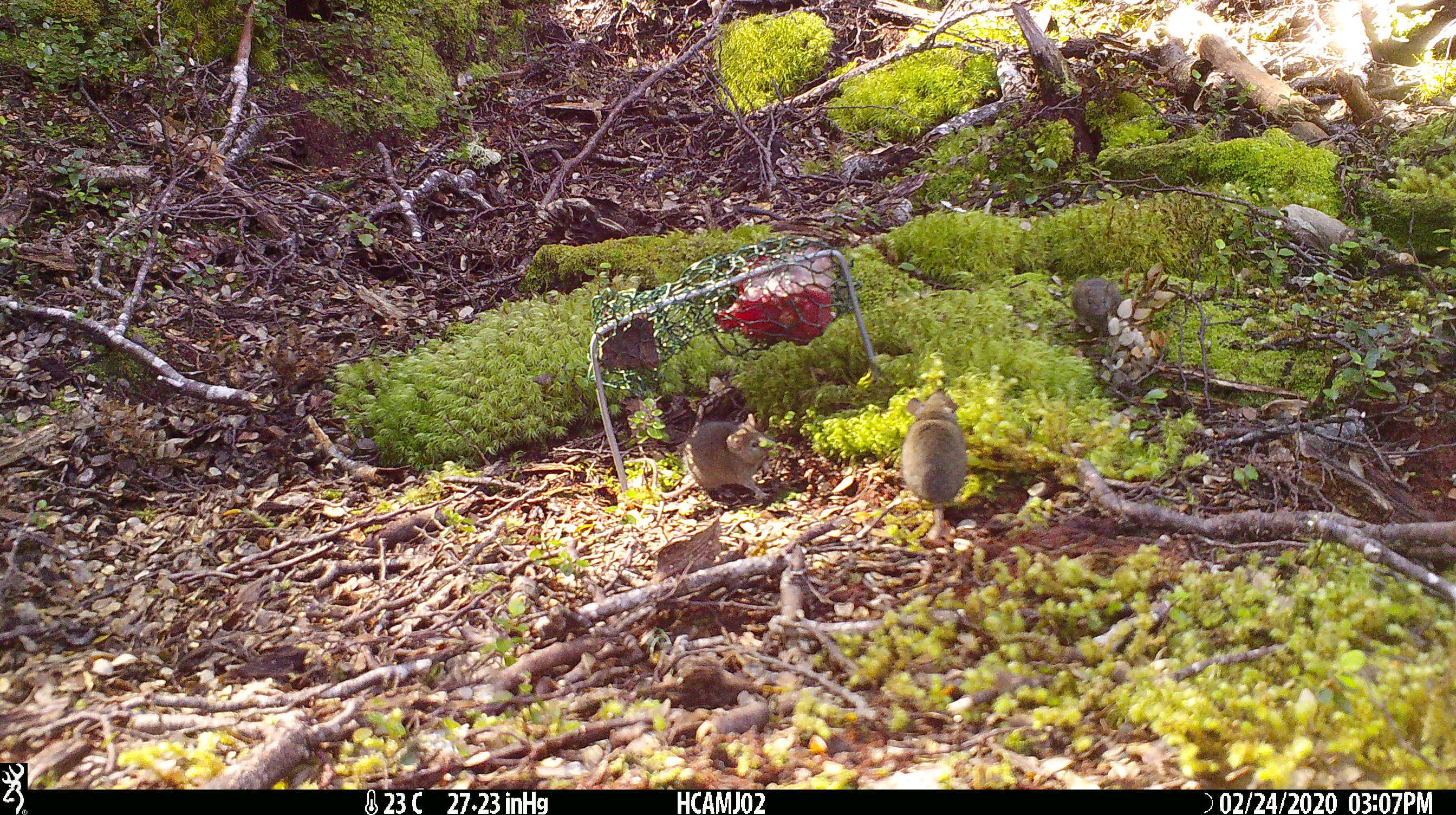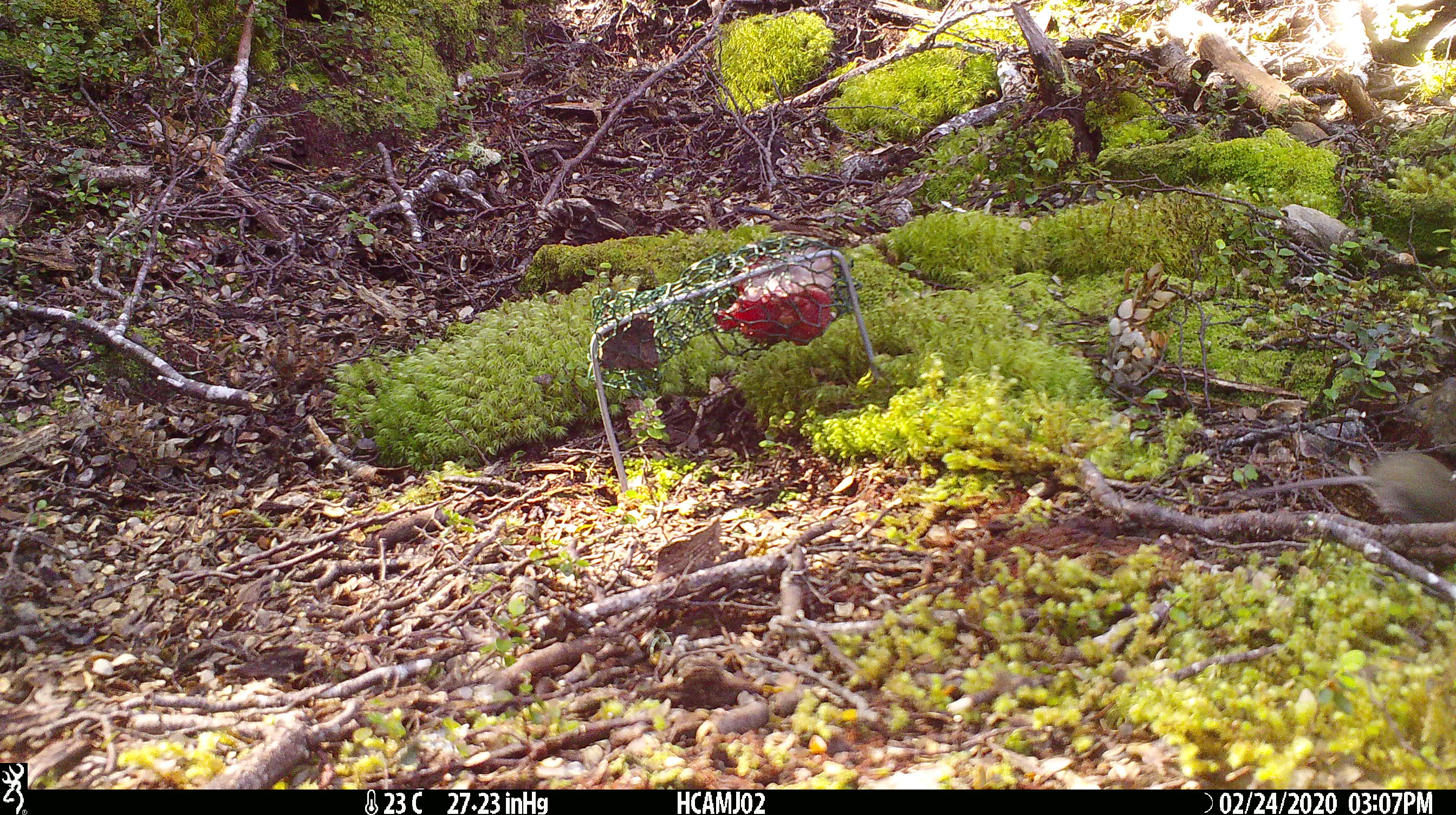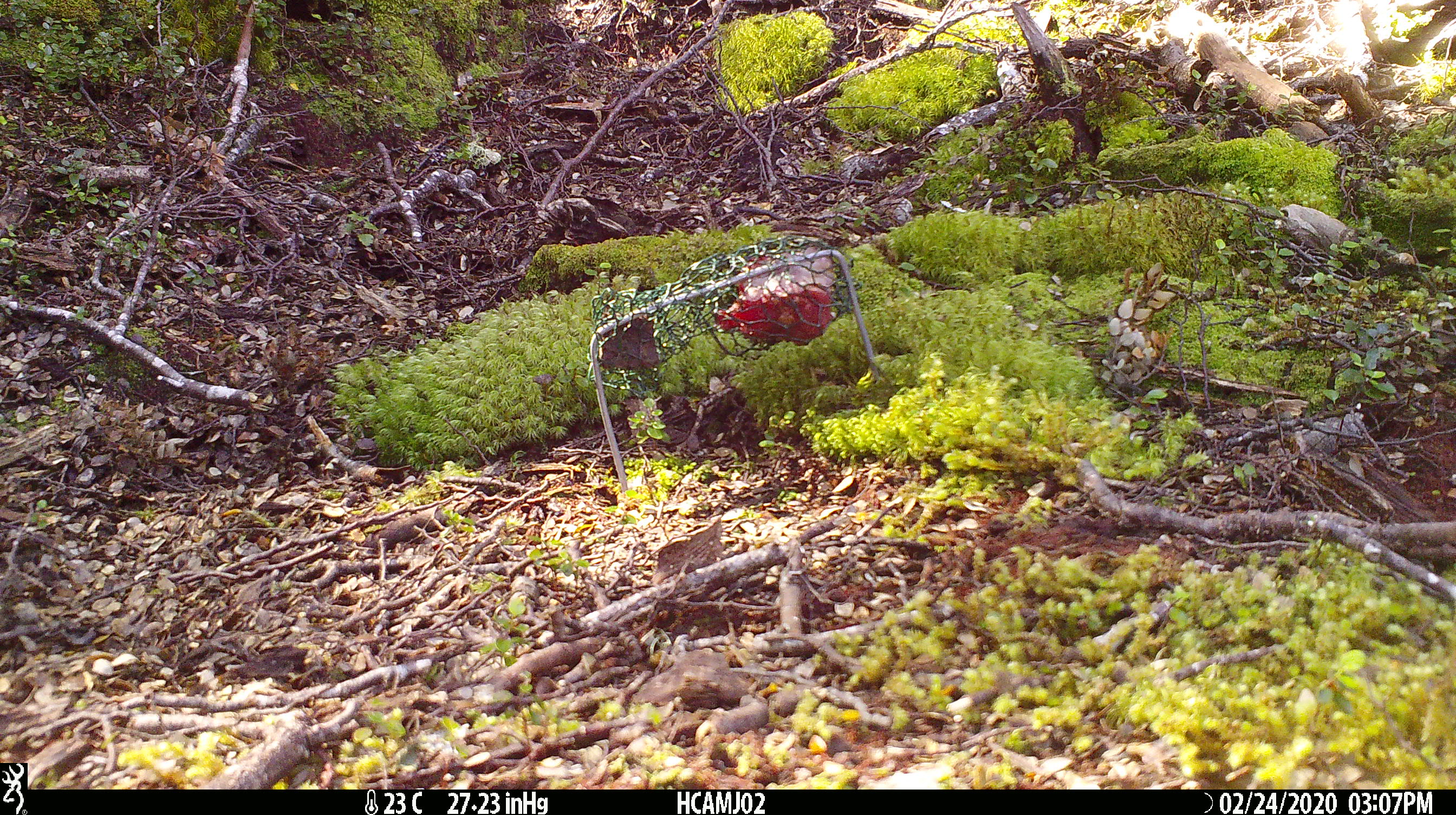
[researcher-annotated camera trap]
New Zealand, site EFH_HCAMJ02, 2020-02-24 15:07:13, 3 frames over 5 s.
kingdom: Animalia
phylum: Chordata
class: Mammalia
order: Rodentia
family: Muridae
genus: Mus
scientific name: Mus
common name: mouse